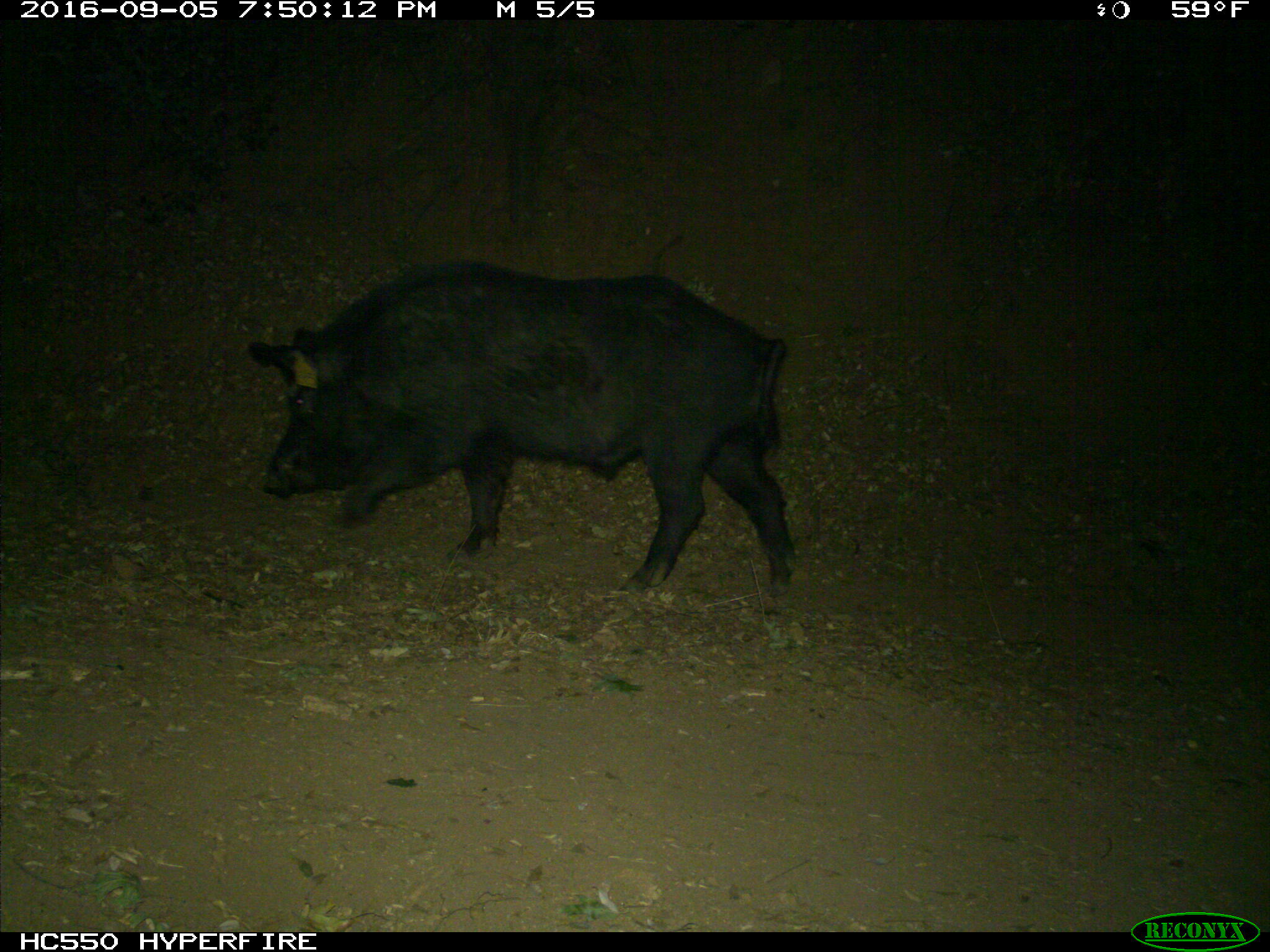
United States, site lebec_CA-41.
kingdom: Animalia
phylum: Chordata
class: Mammalia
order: Artiodactyla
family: Suidae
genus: Sus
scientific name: Sus scrofa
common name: wild boar